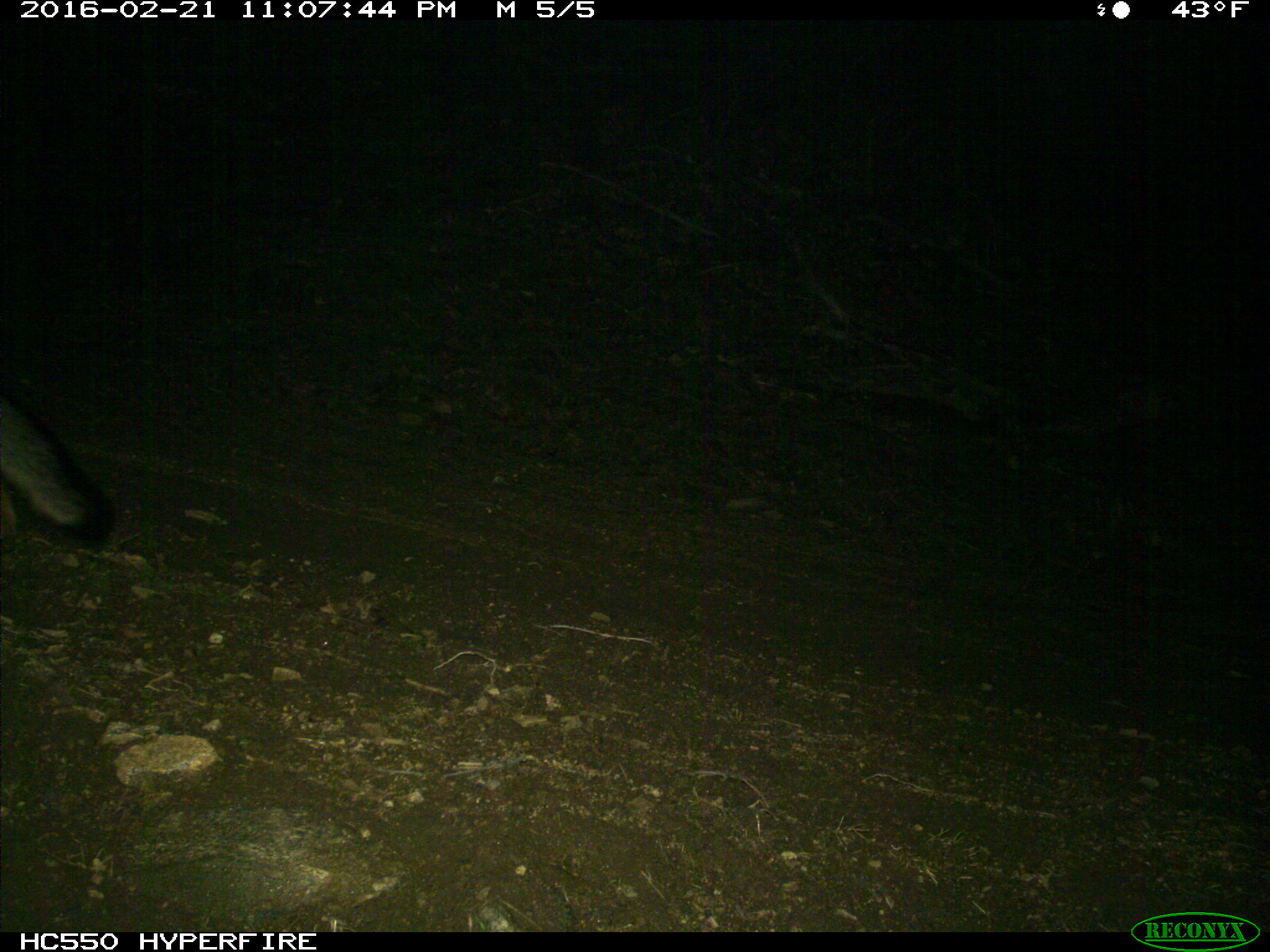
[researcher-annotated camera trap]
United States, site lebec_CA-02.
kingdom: Animalia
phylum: Chordata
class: Mammalia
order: Carnivora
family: Canidae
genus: Urocyon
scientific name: Urocyon cinereoargenteus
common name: gray fox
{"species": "Urocyon cinereoargenteus (gray fox)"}